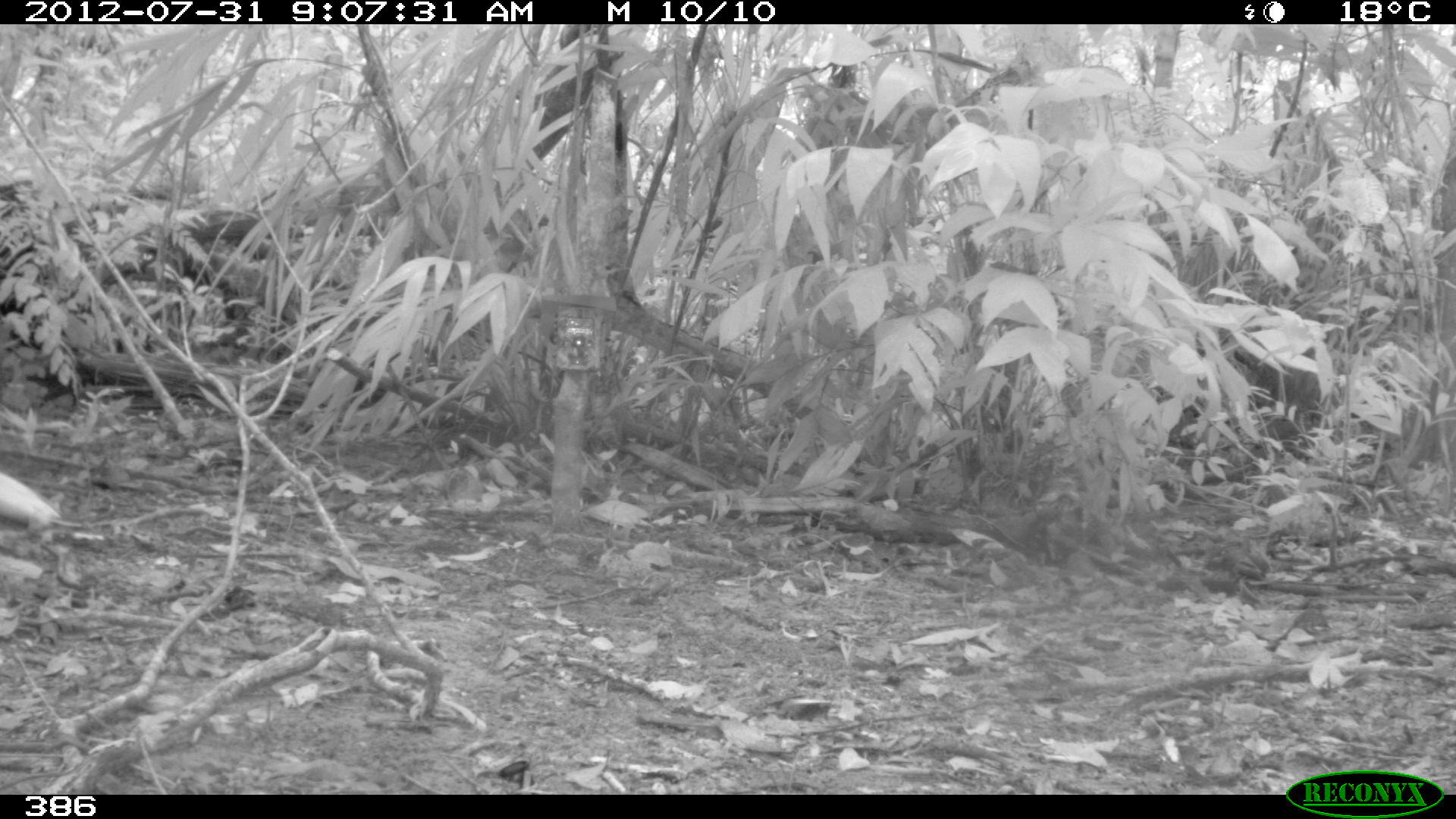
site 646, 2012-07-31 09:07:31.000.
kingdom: Animalia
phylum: Chordata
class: Mammalia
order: Carnivora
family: Mustelidae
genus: Eira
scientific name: Eira barbara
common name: tayra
Eira barbara (tayra).